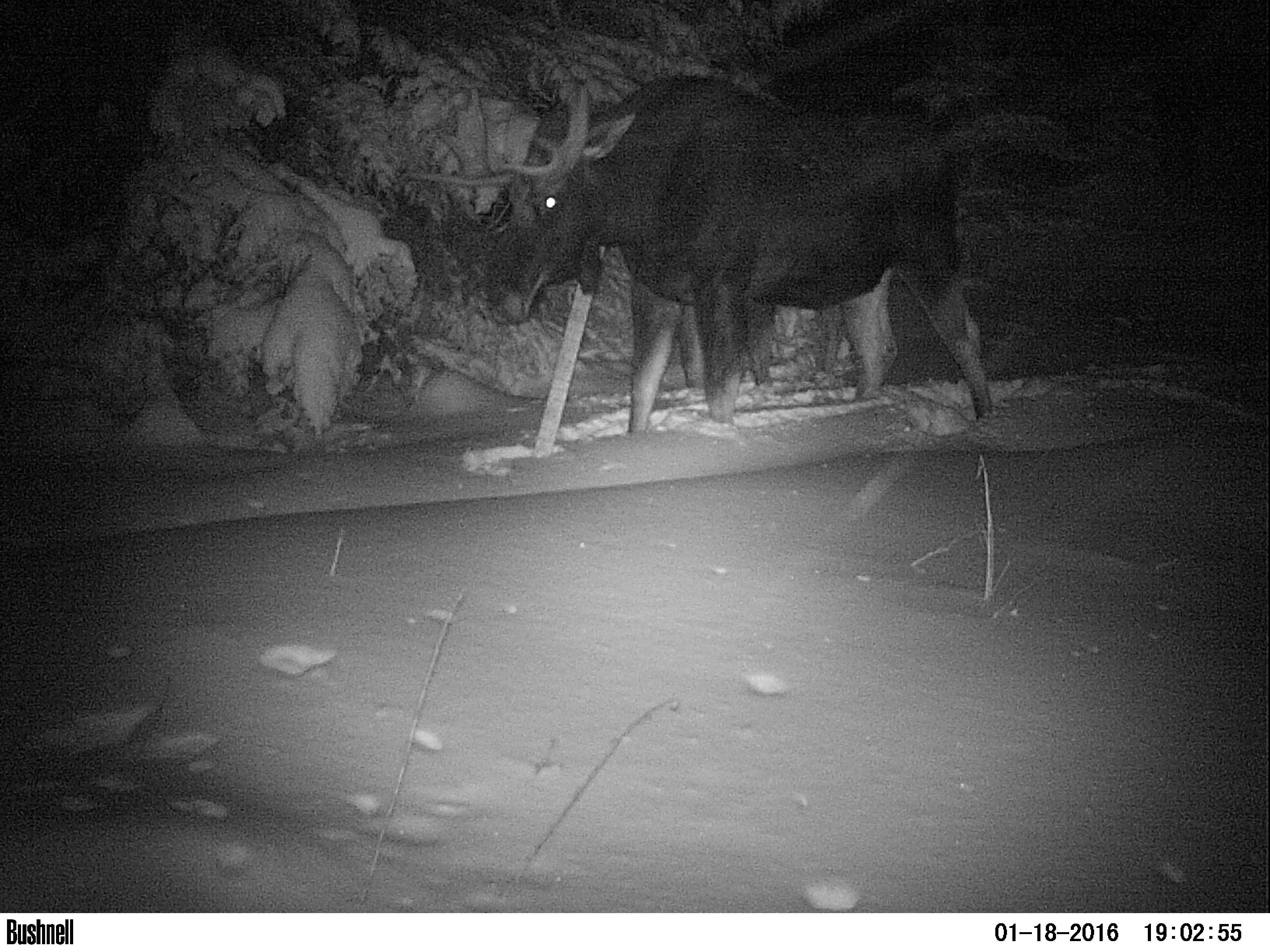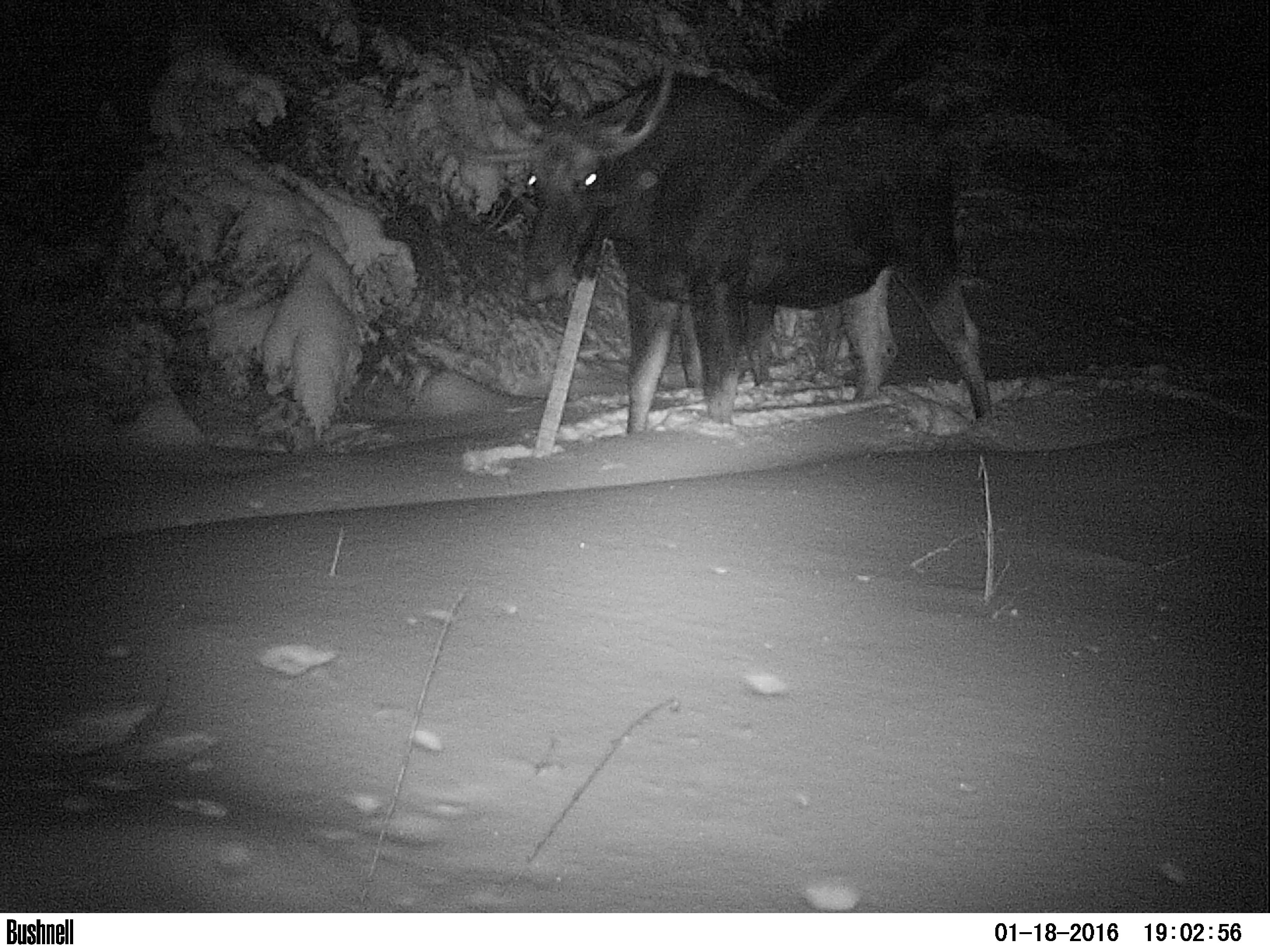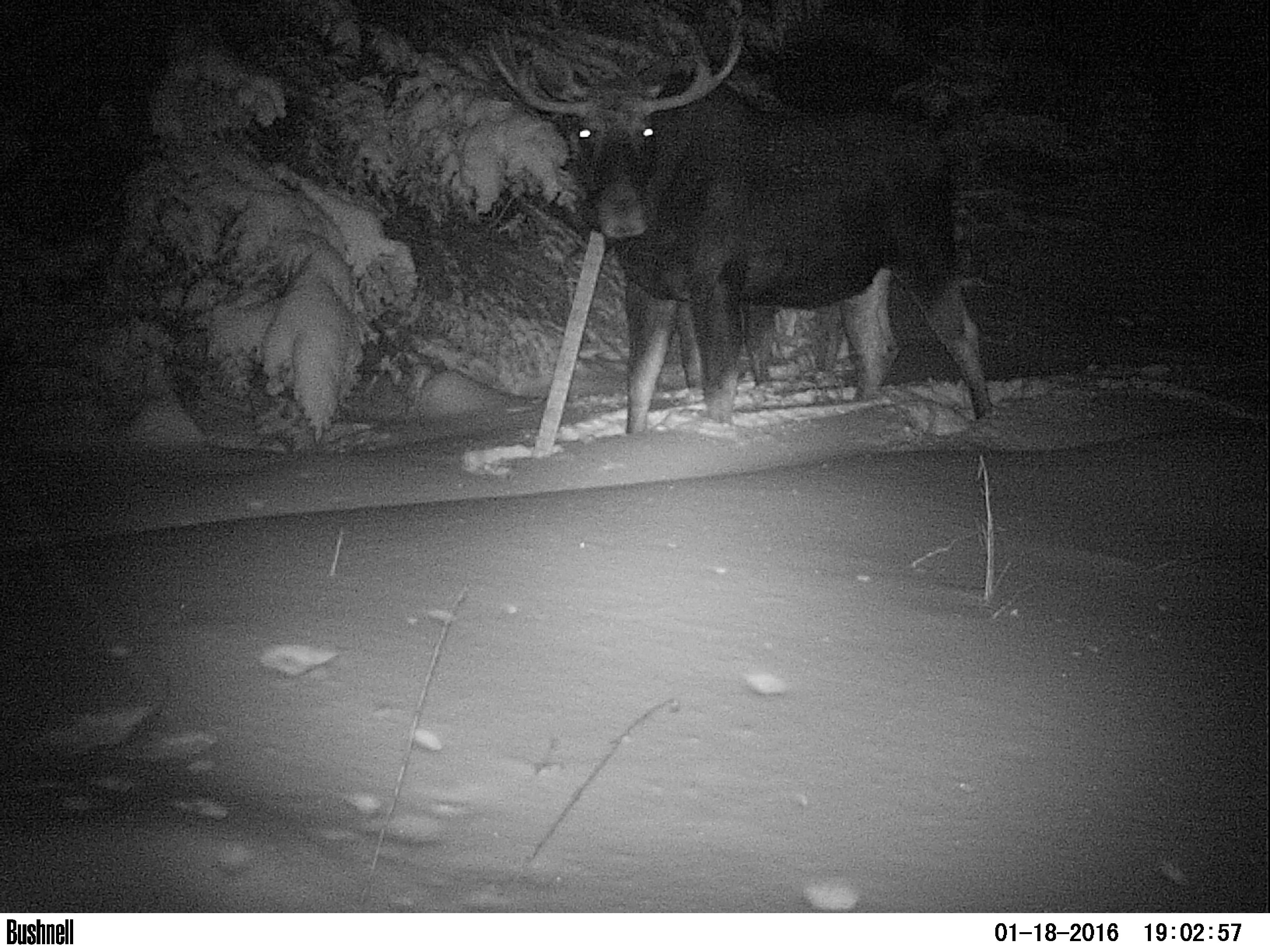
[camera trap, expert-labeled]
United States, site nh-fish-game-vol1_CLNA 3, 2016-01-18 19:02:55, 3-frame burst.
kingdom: Animalia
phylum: Chordata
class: Mammalia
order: Artiodactyla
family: Cervidae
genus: Alces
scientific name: Alces alces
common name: moose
Moose (Alces alces).